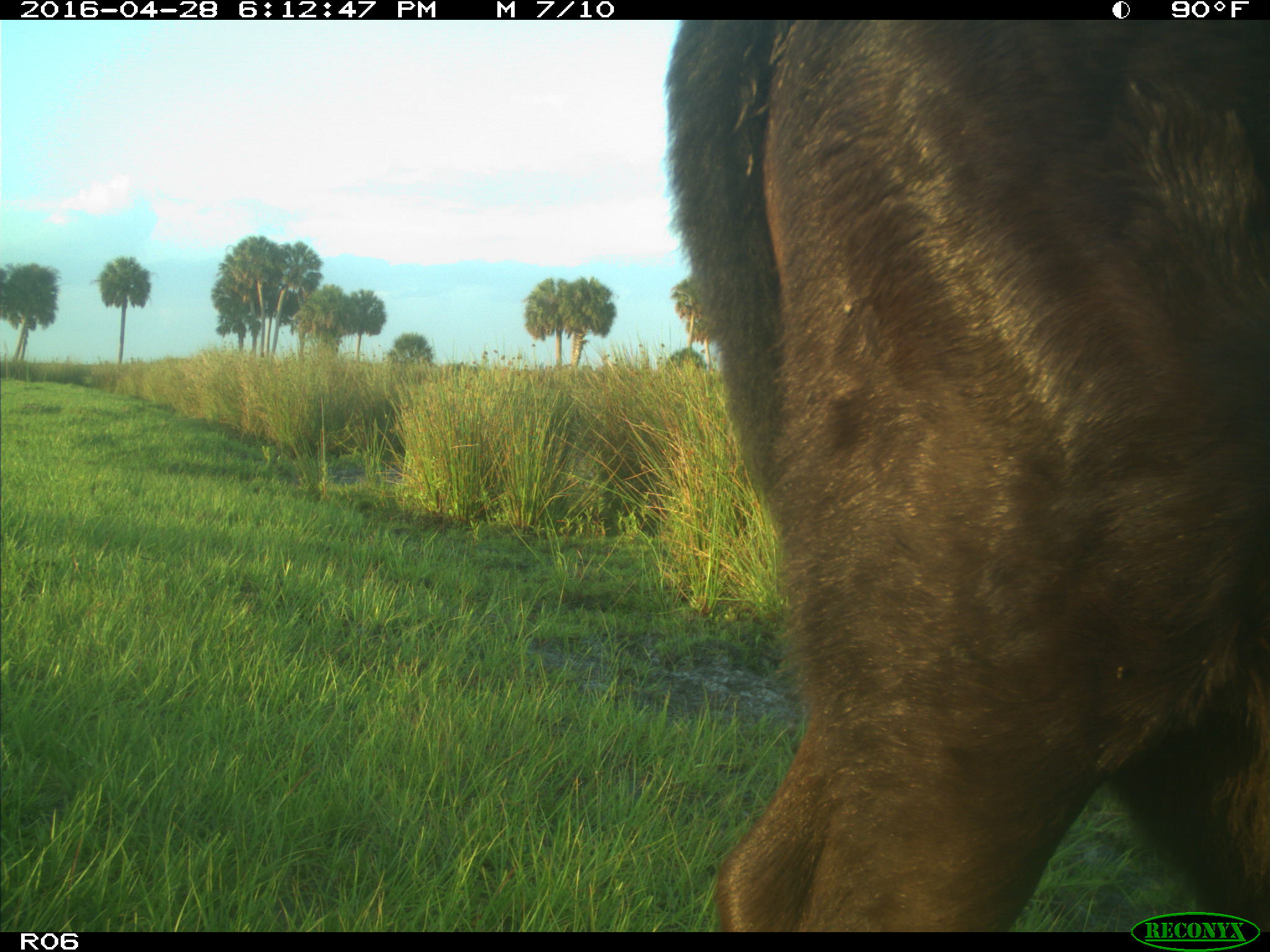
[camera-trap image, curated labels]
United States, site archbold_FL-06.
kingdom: Animalia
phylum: Chordata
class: Mammalia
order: Artiodactyla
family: Bovidae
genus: Bos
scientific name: Bos taurus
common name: domestic cow